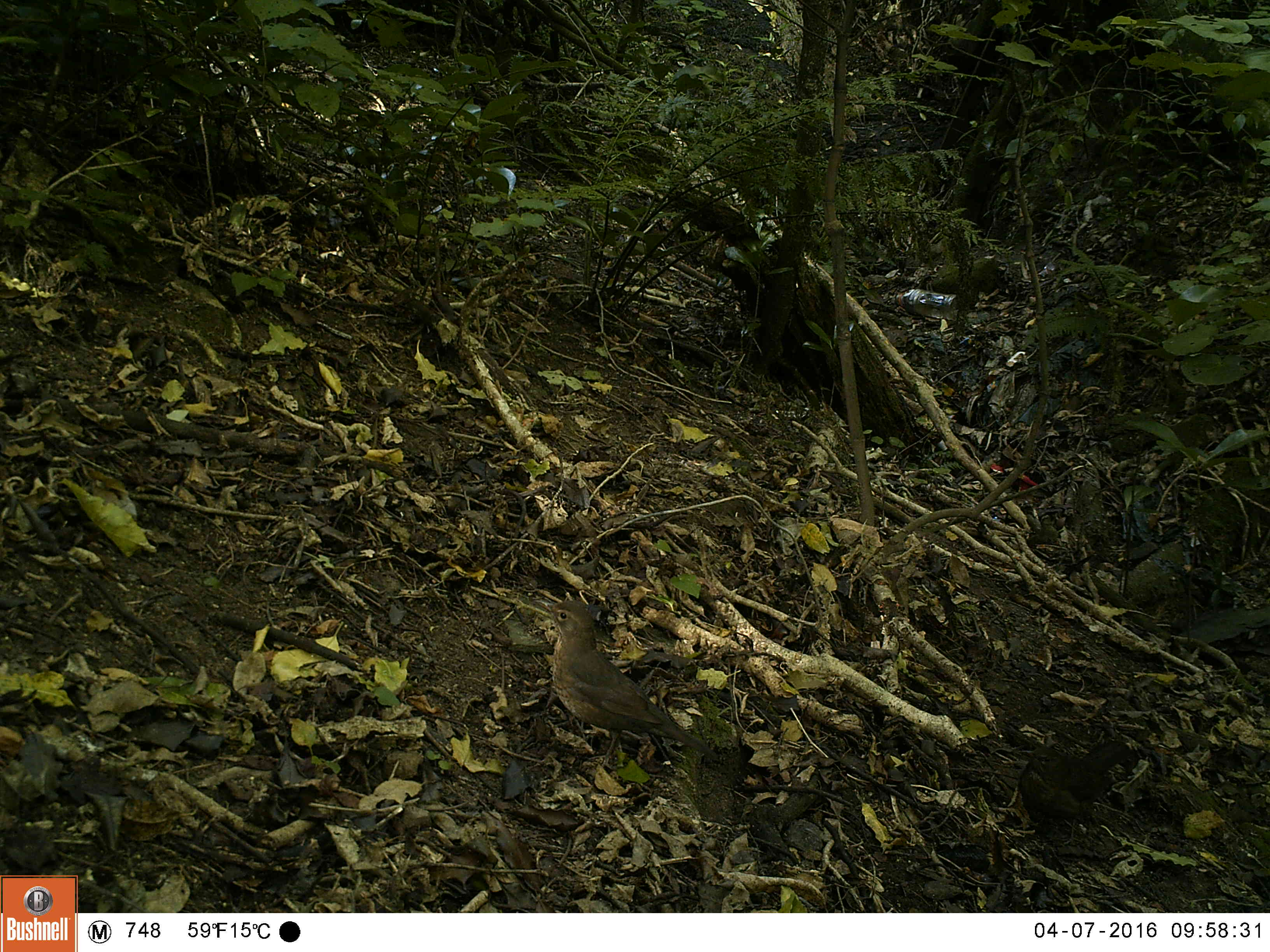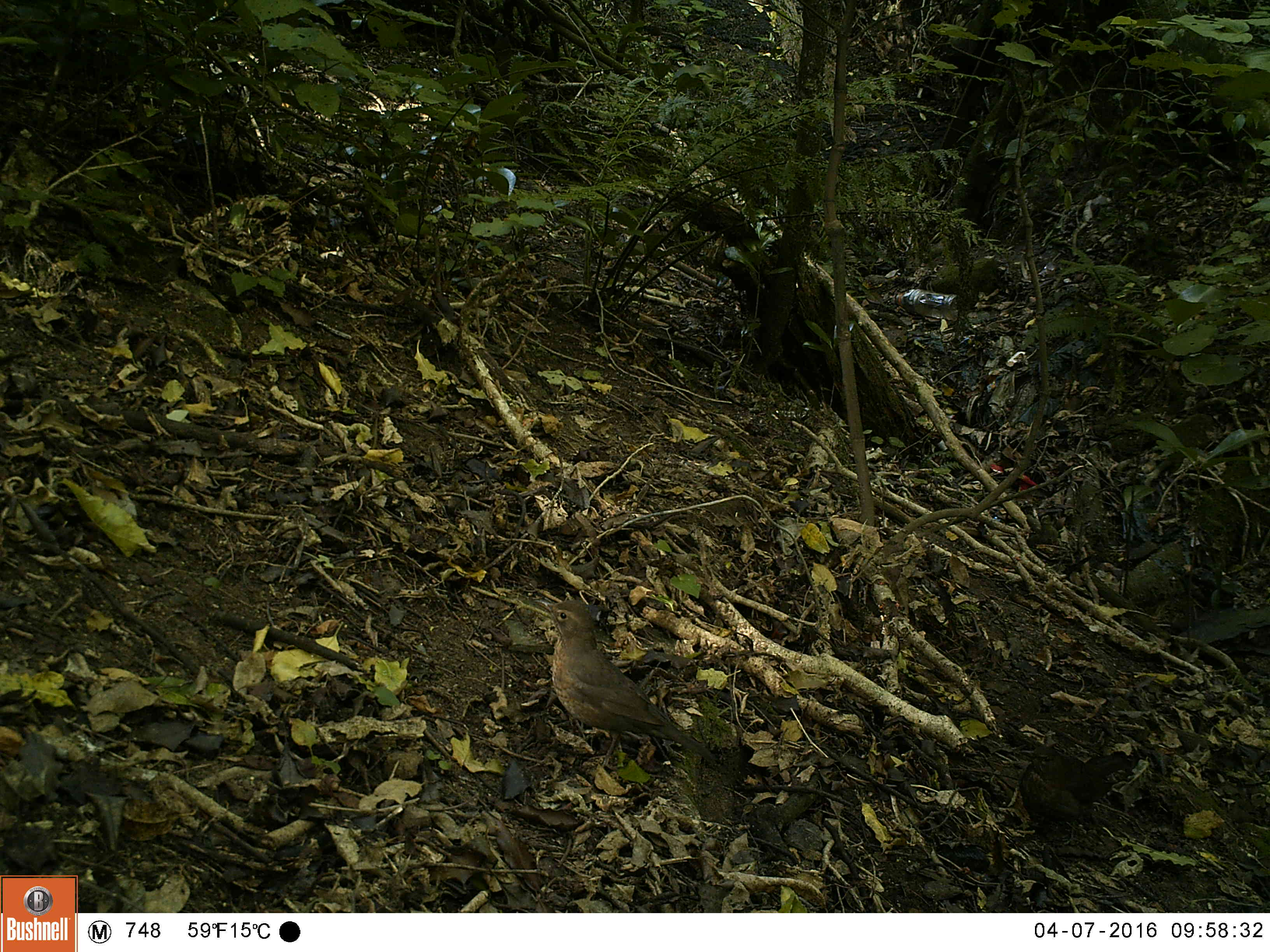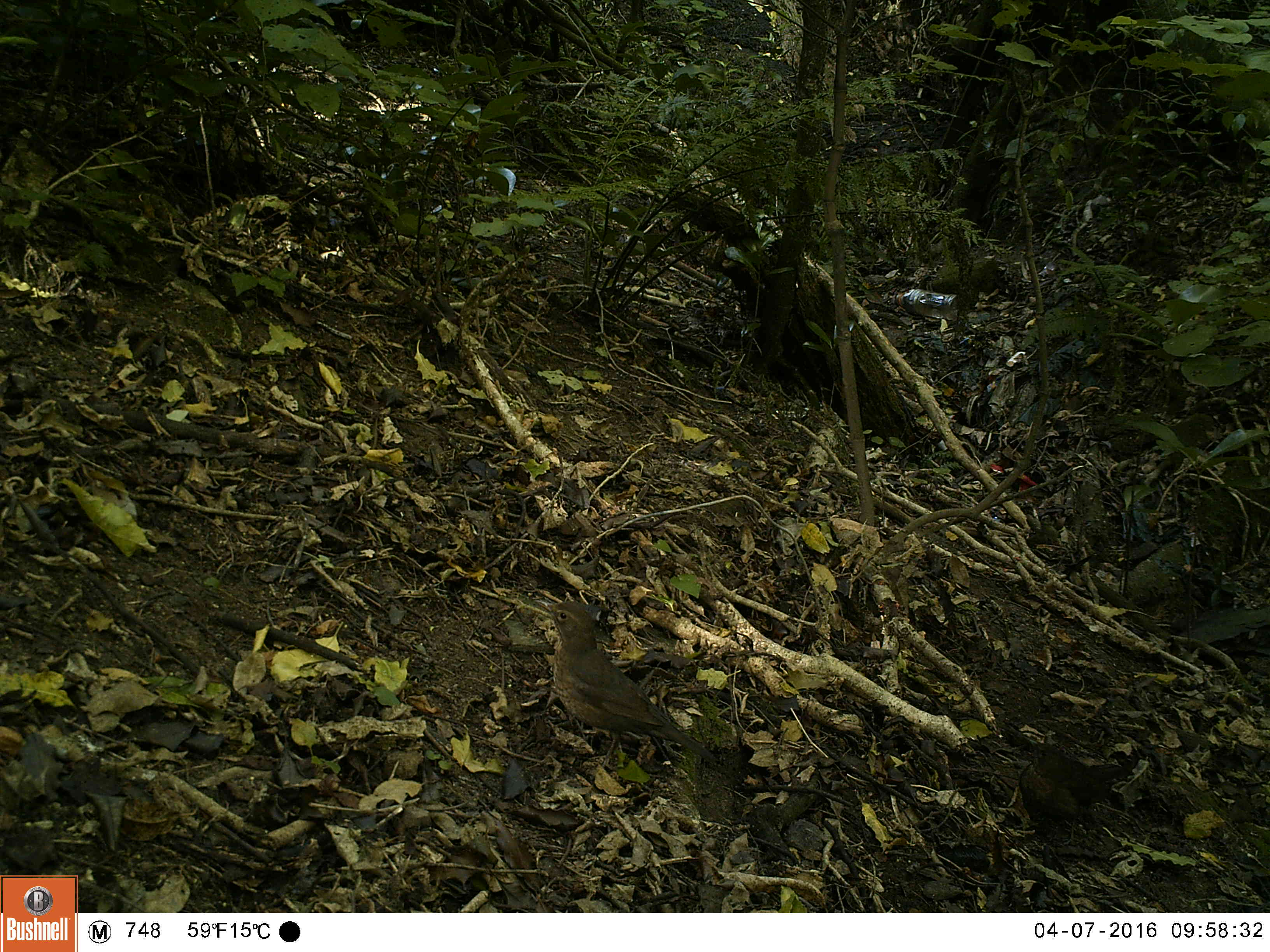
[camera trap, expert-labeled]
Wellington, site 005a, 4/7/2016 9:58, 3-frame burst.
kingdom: Animalia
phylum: Chordata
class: Aves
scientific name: Aves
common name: bird